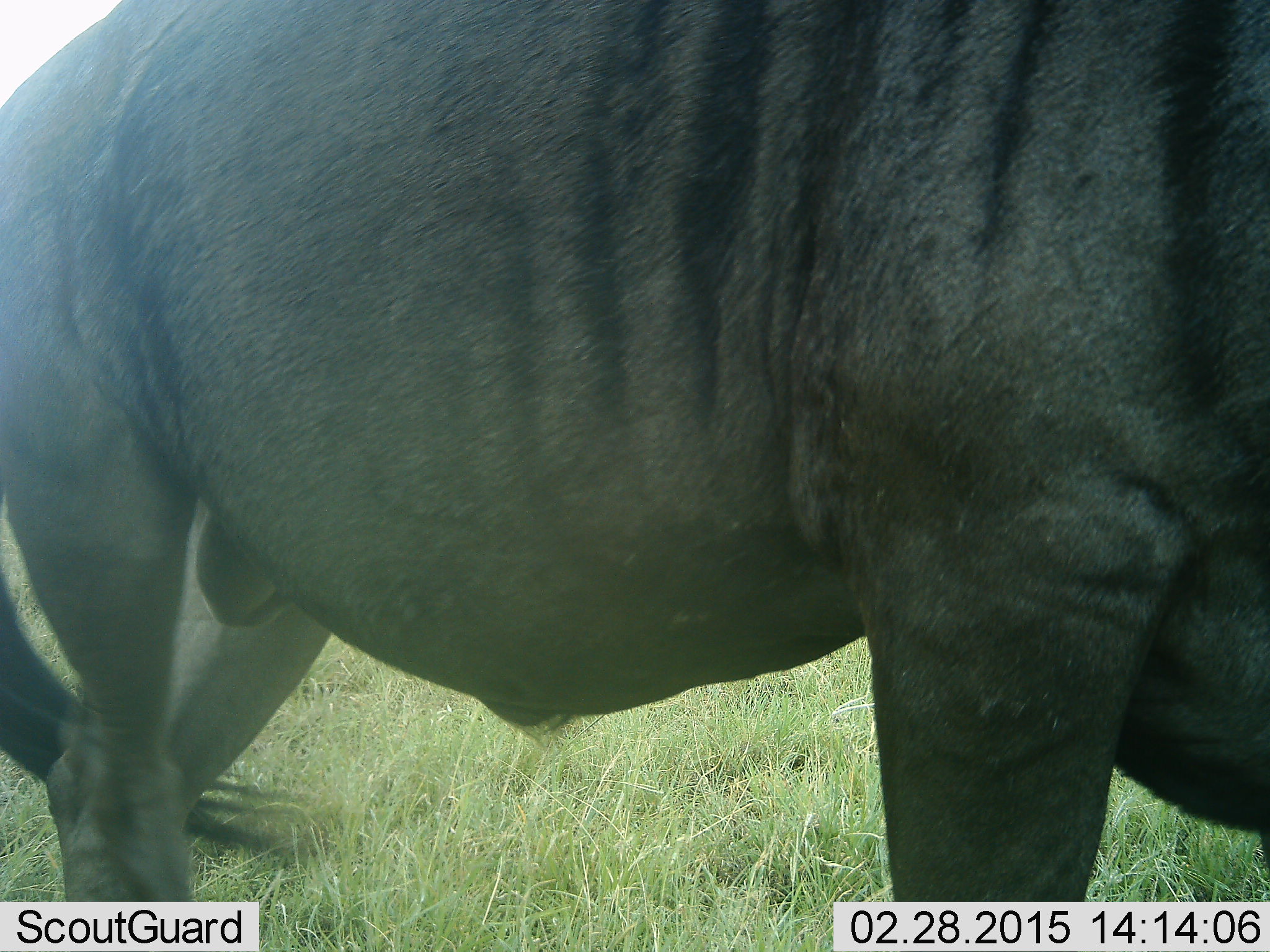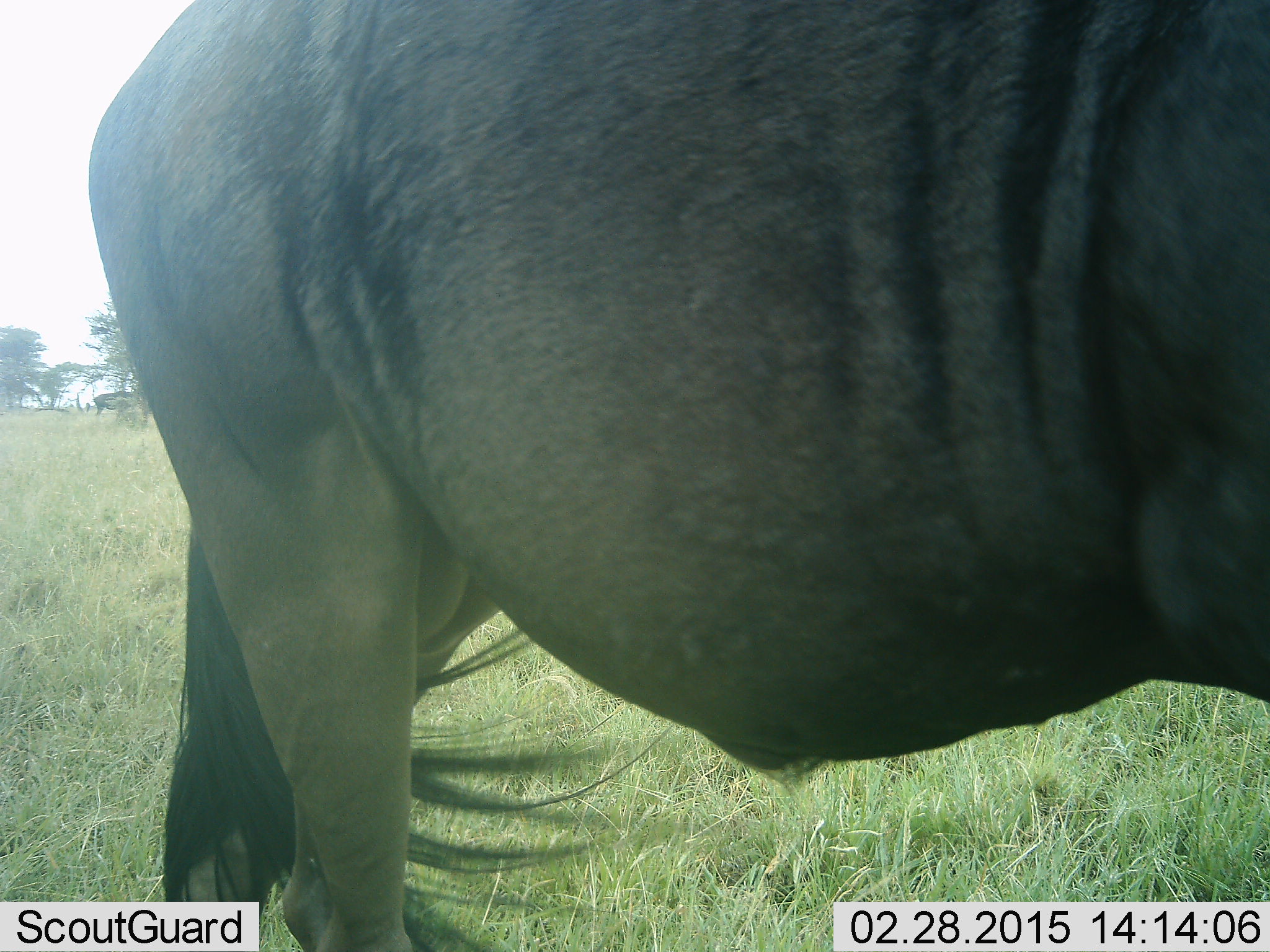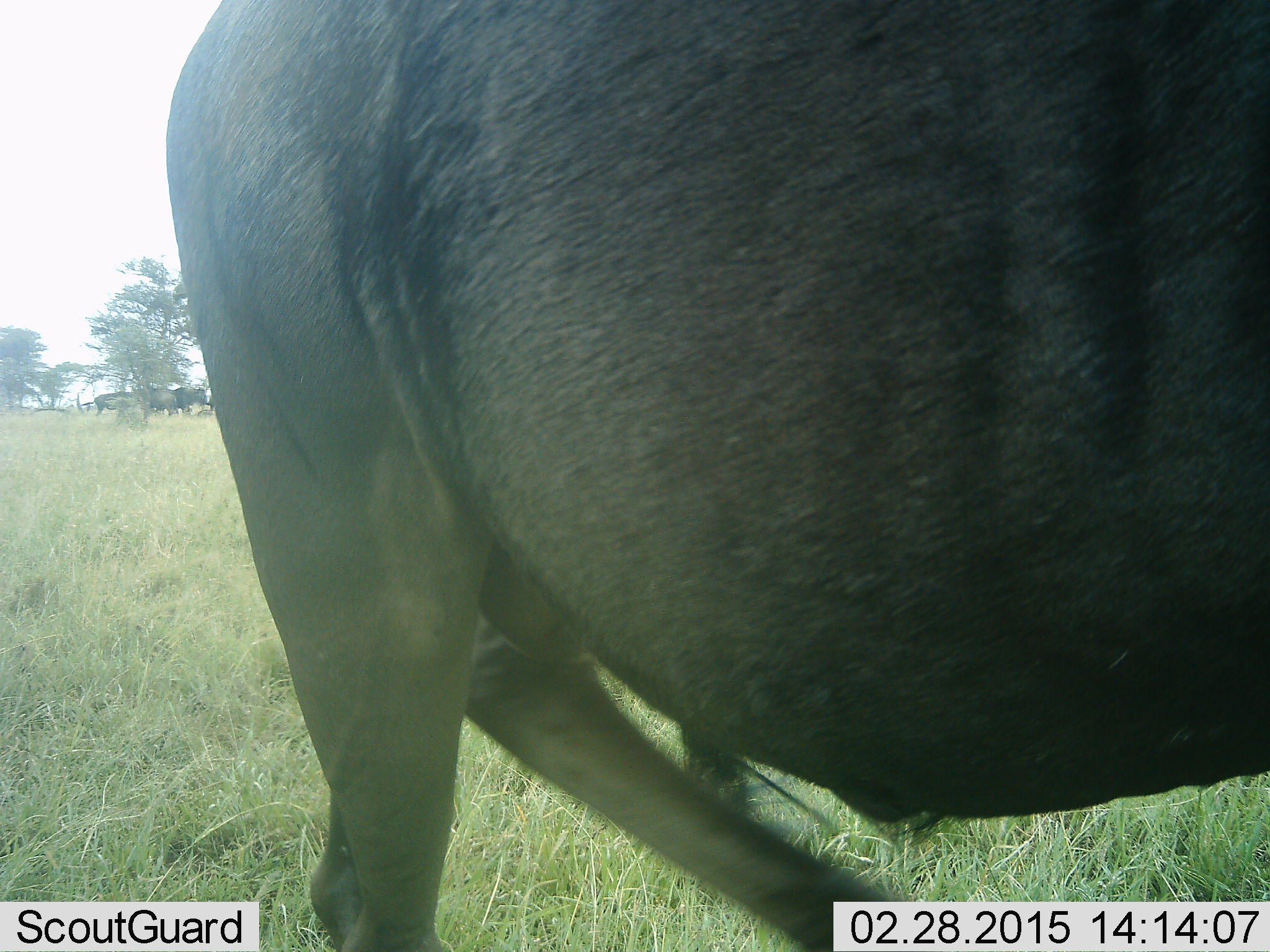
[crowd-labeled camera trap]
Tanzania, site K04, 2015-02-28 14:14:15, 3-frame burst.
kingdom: Animalia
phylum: Chordata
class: Mammalia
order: Artiodactyla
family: Bovidae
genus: Connochaetes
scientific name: Connochaetes taurinus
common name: blue wildebeest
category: wildebeest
Wildebeest (blue wildebeest) (Connochaetes taurinus), count 1. Behavior (volunteer vote fractions): standing 50%, resting 0%, moving 70%, interacting 0%. Young present (vote fraction): 0%. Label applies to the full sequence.